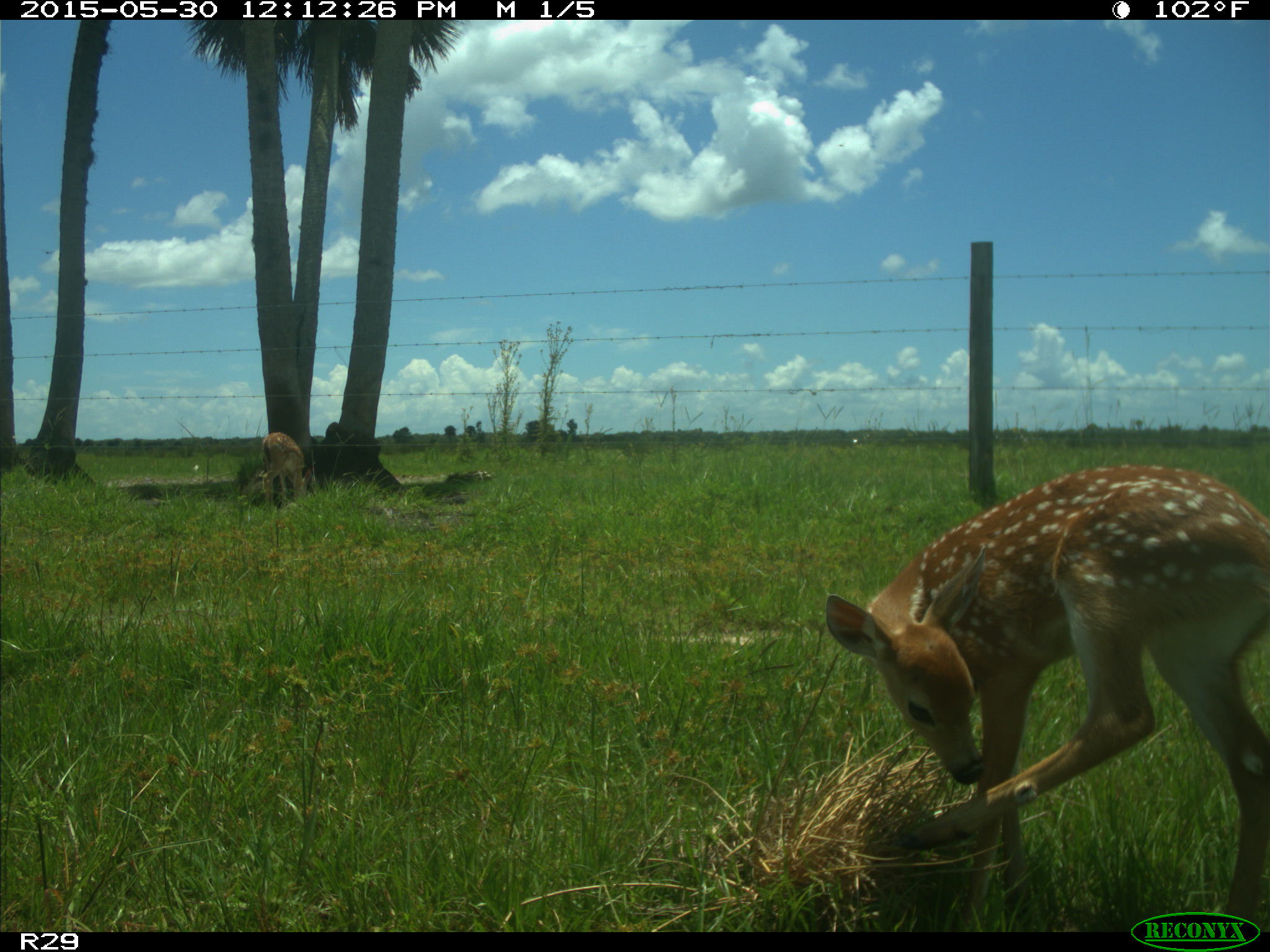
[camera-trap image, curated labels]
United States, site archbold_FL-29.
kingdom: Animalia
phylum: Chordata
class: Mammalia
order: Artiodactyla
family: Cervidae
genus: Odocoileus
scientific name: Odocoileus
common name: deer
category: unidentified deer